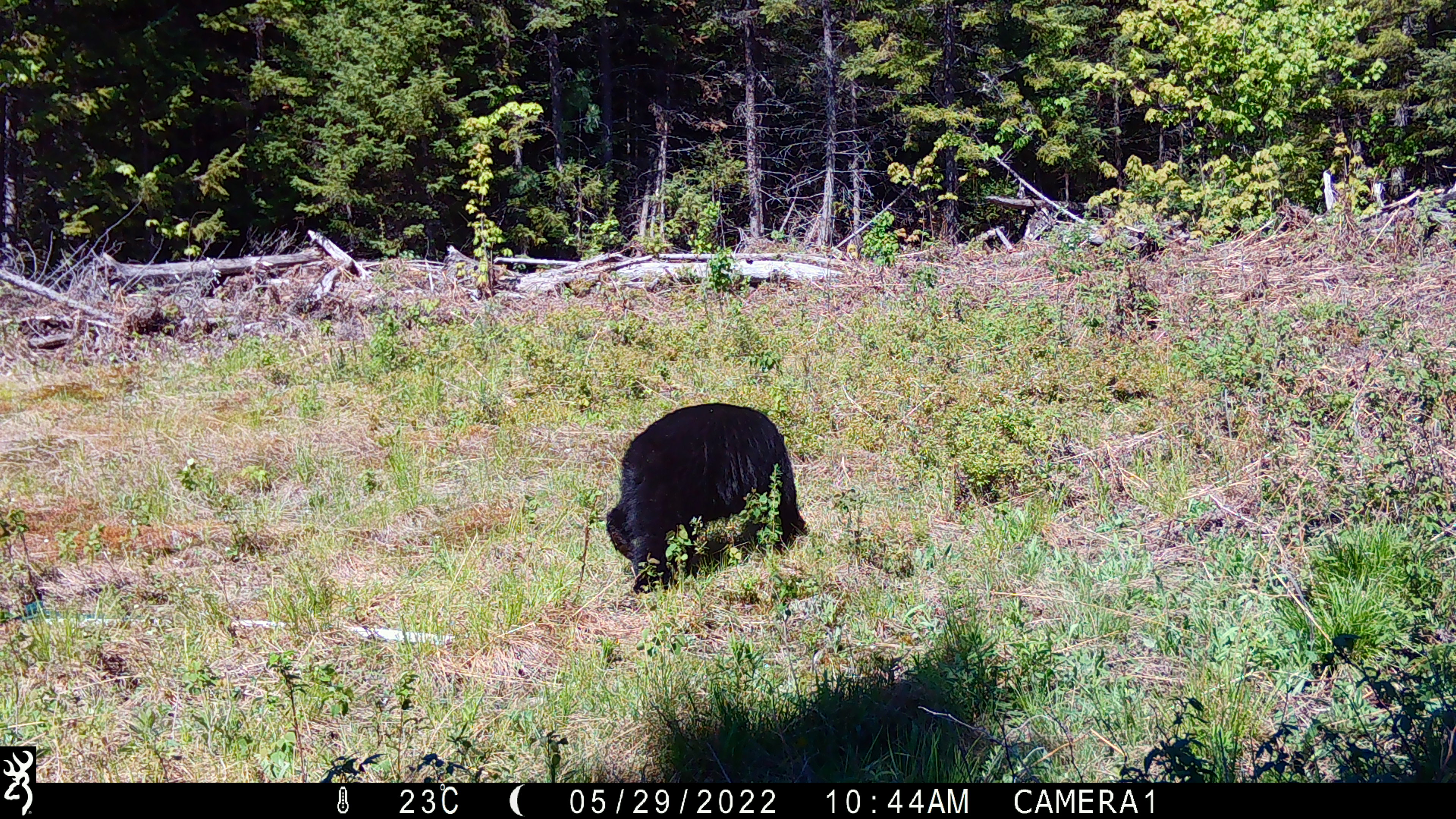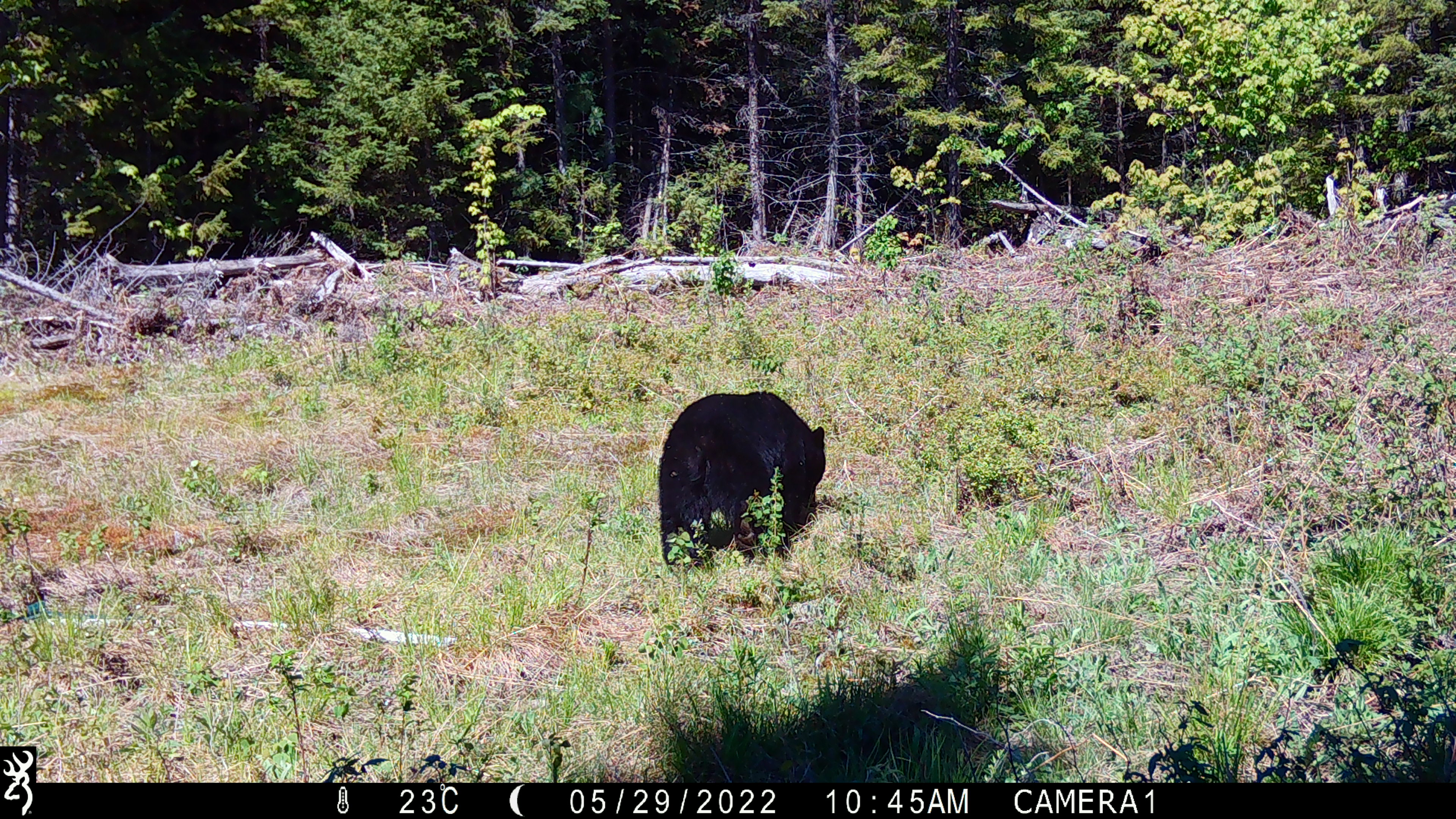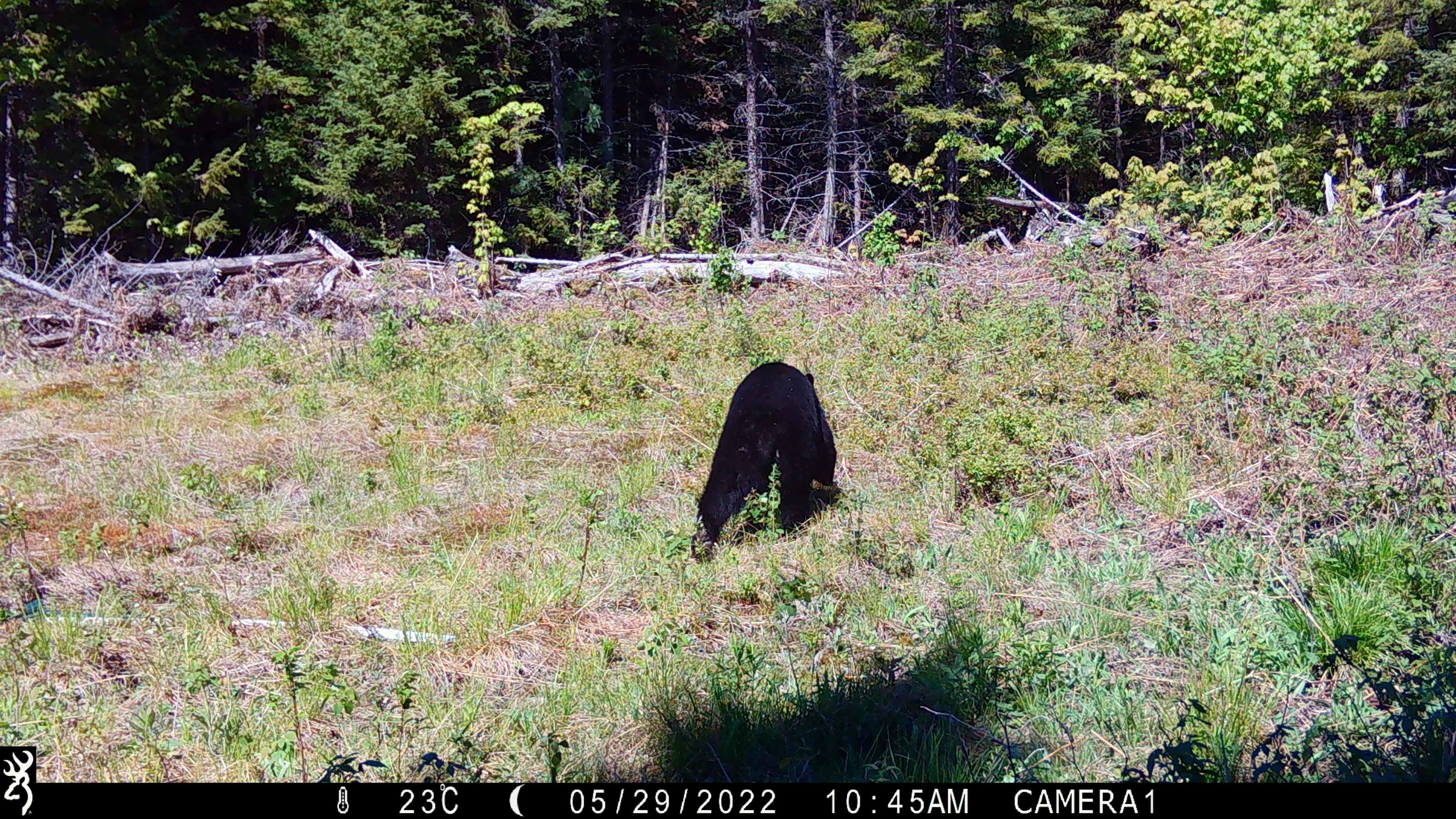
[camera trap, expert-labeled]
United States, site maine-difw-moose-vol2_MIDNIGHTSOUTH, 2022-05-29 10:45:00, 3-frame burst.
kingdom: Animalia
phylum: Chordata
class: Mammalia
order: Carnivora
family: Ursidae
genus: Ursus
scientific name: Ursus americanus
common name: black bear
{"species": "black bear (Ursus americanus)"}